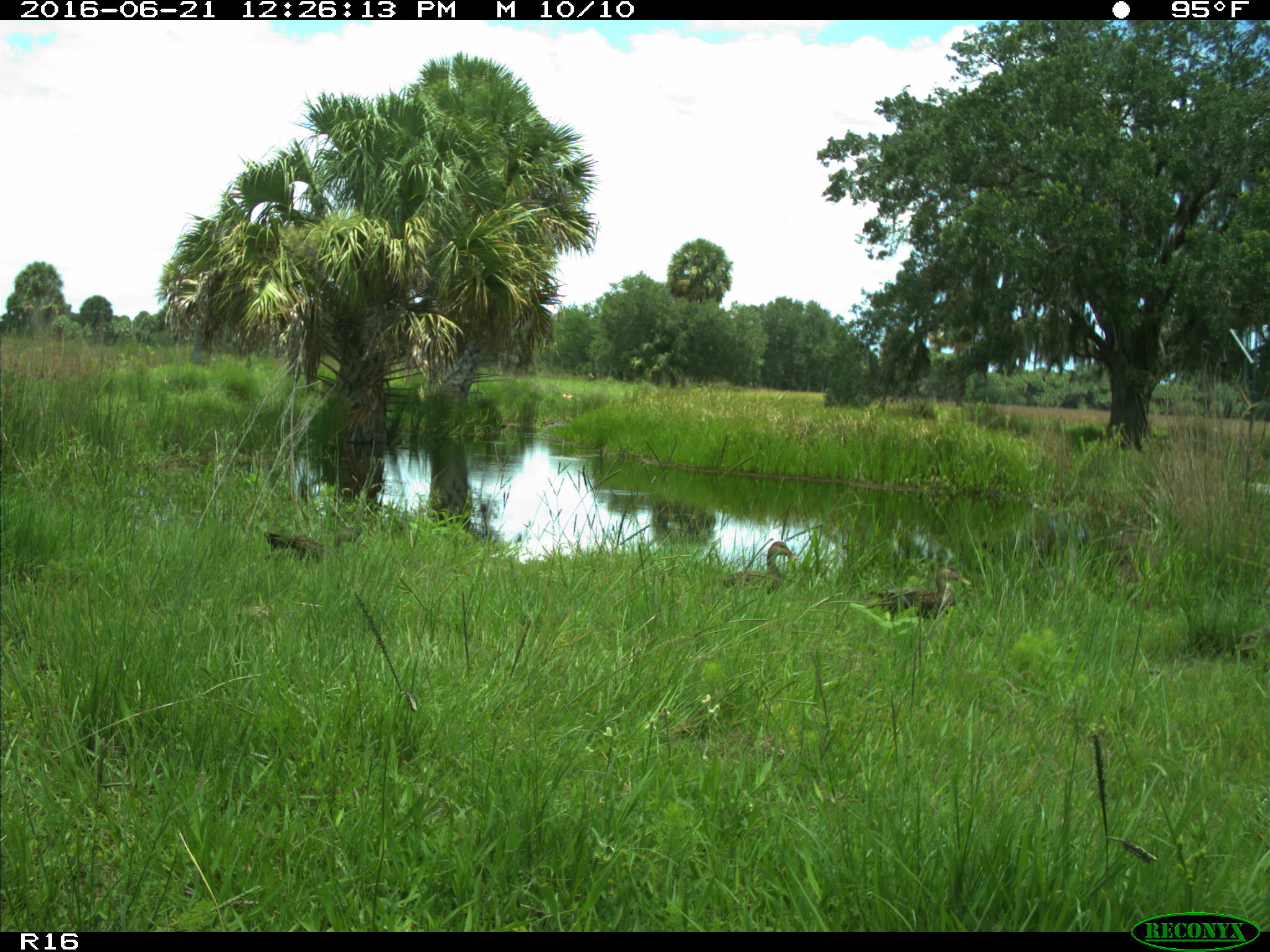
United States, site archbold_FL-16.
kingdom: Animalia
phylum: Chordata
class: Aves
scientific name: Aves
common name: birds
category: unidentified bird